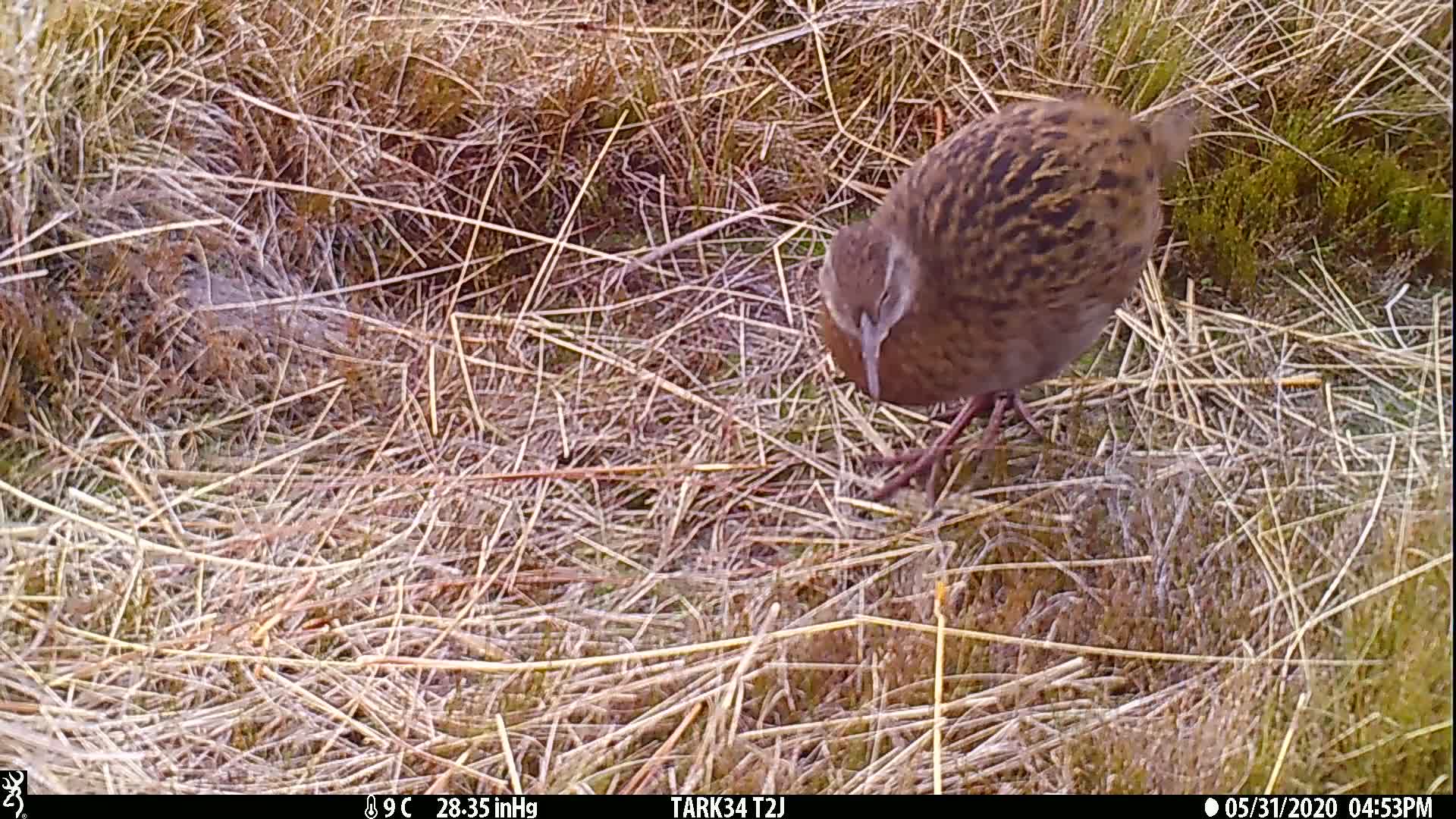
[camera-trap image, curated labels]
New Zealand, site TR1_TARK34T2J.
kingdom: Animalia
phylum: Chordata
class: Aves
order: Gruiformes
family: Rallidae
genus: Gallirallus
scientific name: Gallirallus australis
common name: weka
Weka (Gallirallus australis).